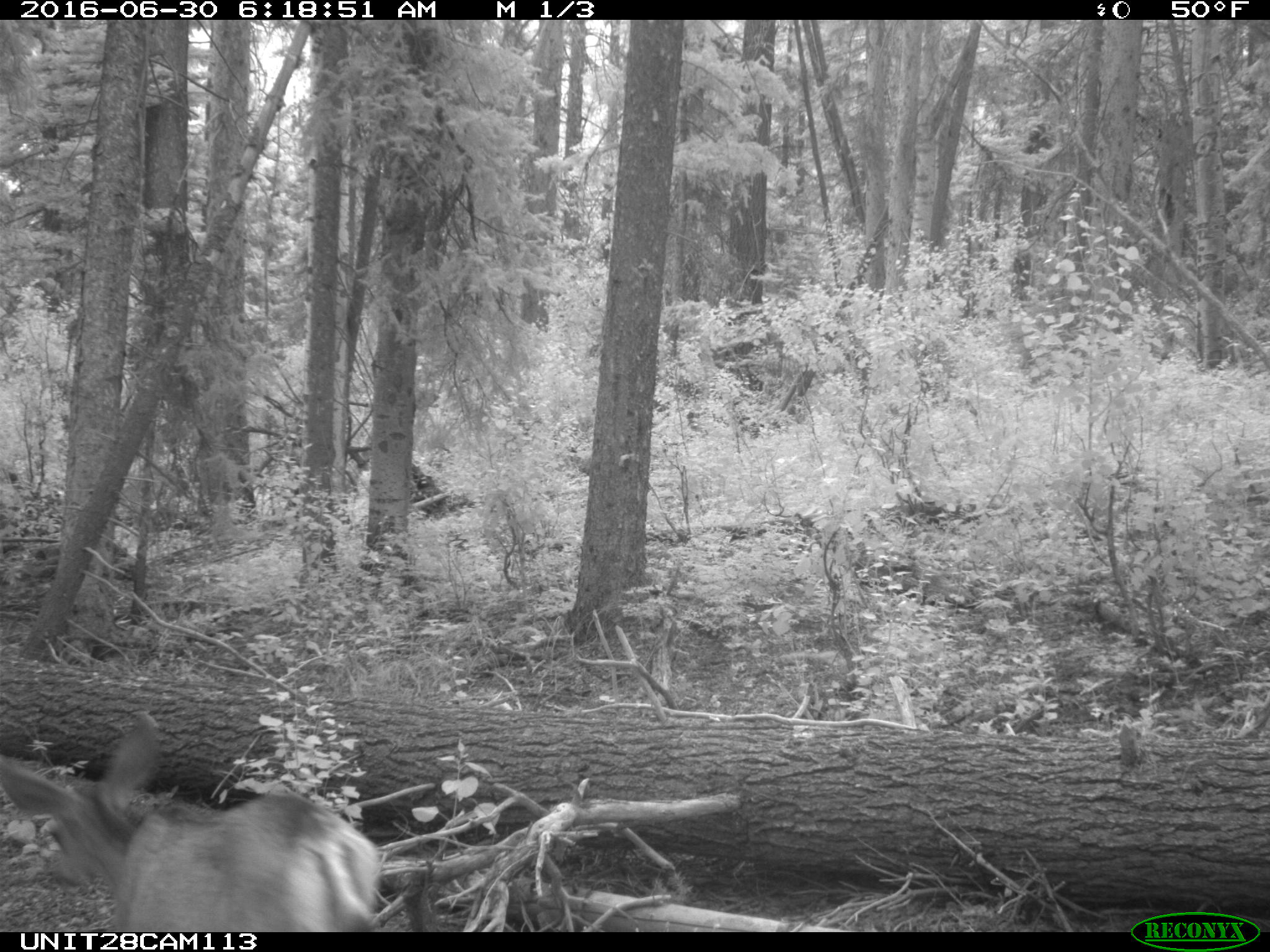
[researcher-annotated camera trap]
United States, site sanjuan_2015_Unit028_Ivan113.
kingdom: Animalia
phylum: Chordata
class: Mammalia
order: Artiodactyla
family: Cervidae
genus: Odocoileus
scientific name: Odocoileus hemionus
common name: mule deer